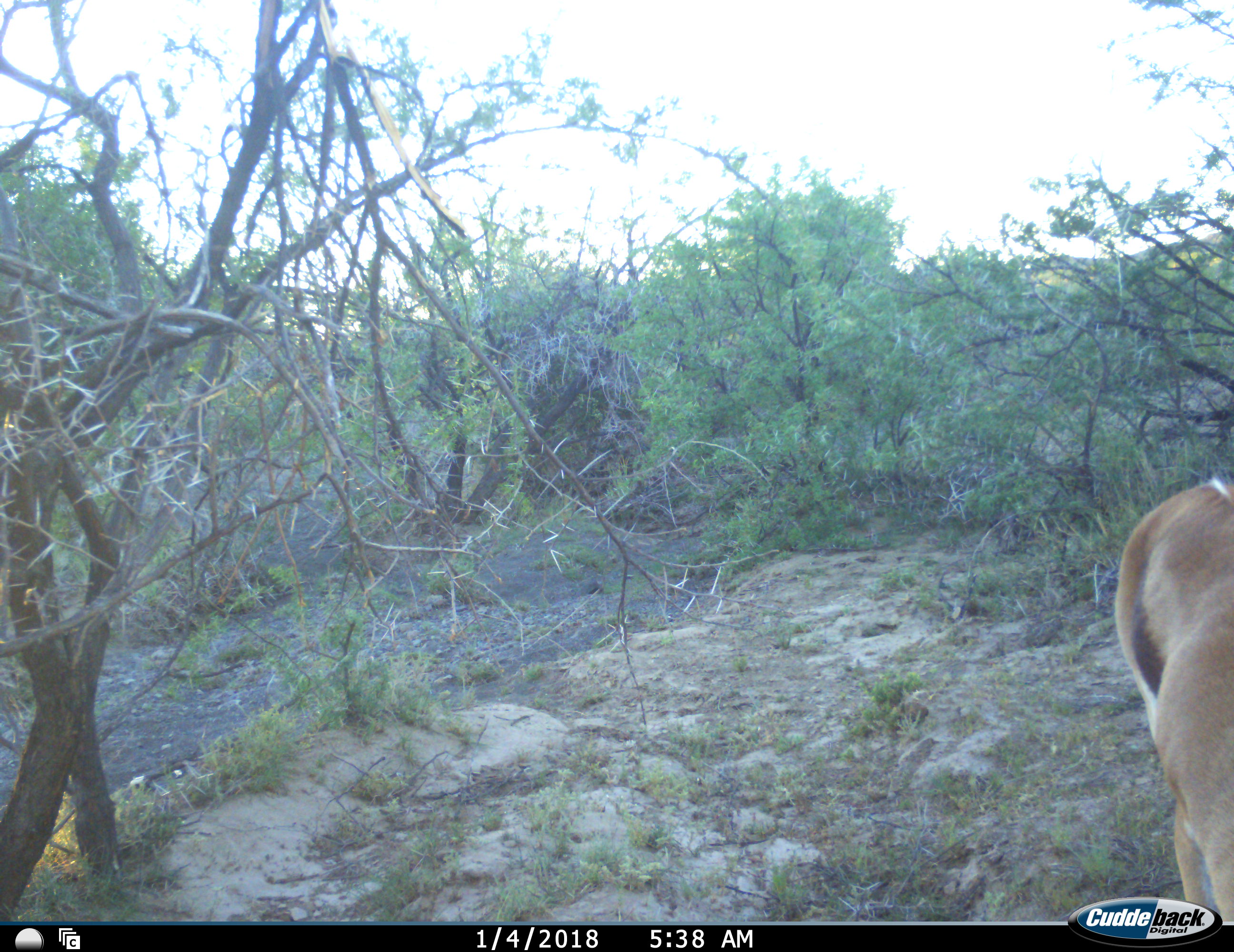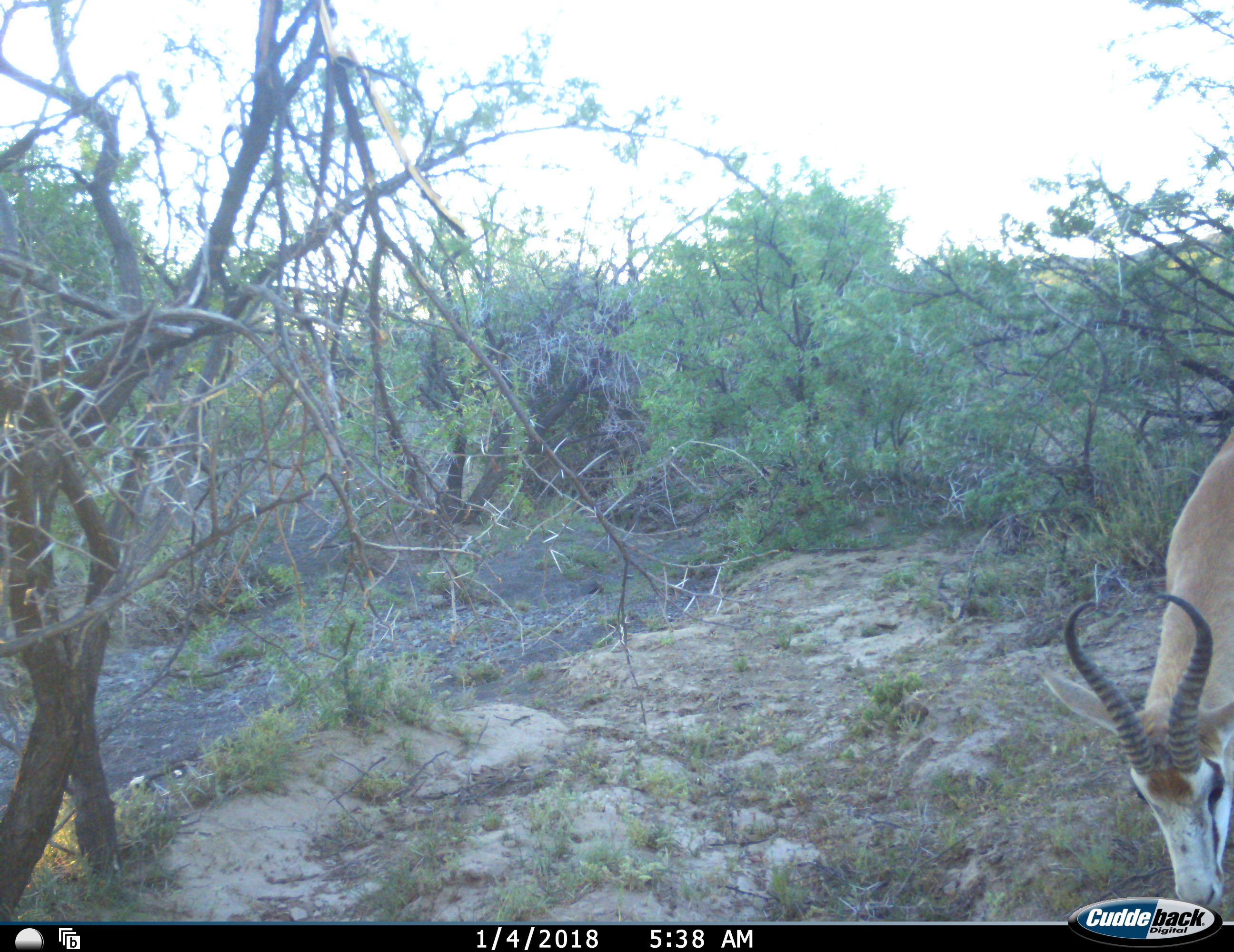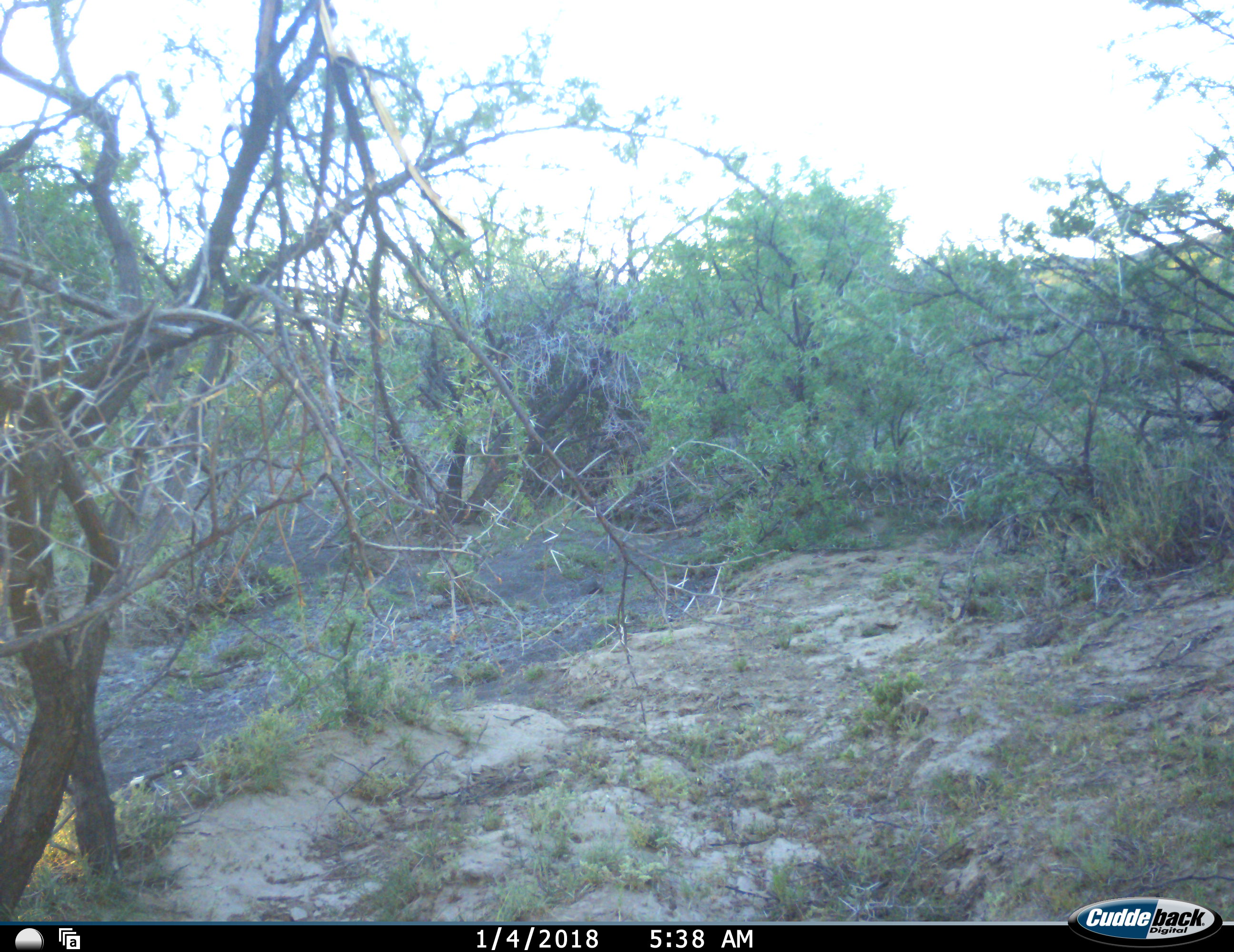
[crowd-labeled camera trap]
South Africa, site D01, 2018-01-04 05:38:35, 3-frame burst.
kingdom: Animalia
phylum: Chordata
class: Mammalia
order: Artiodactyla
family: Bovidae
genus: Antidorcas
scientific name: Antidorcas marsupialis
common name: springbok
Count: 1.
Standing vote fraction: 0%.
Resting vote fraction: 0%.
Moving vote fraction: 30%.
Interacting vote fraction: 0%.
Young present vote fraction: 0%.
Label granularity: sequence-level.